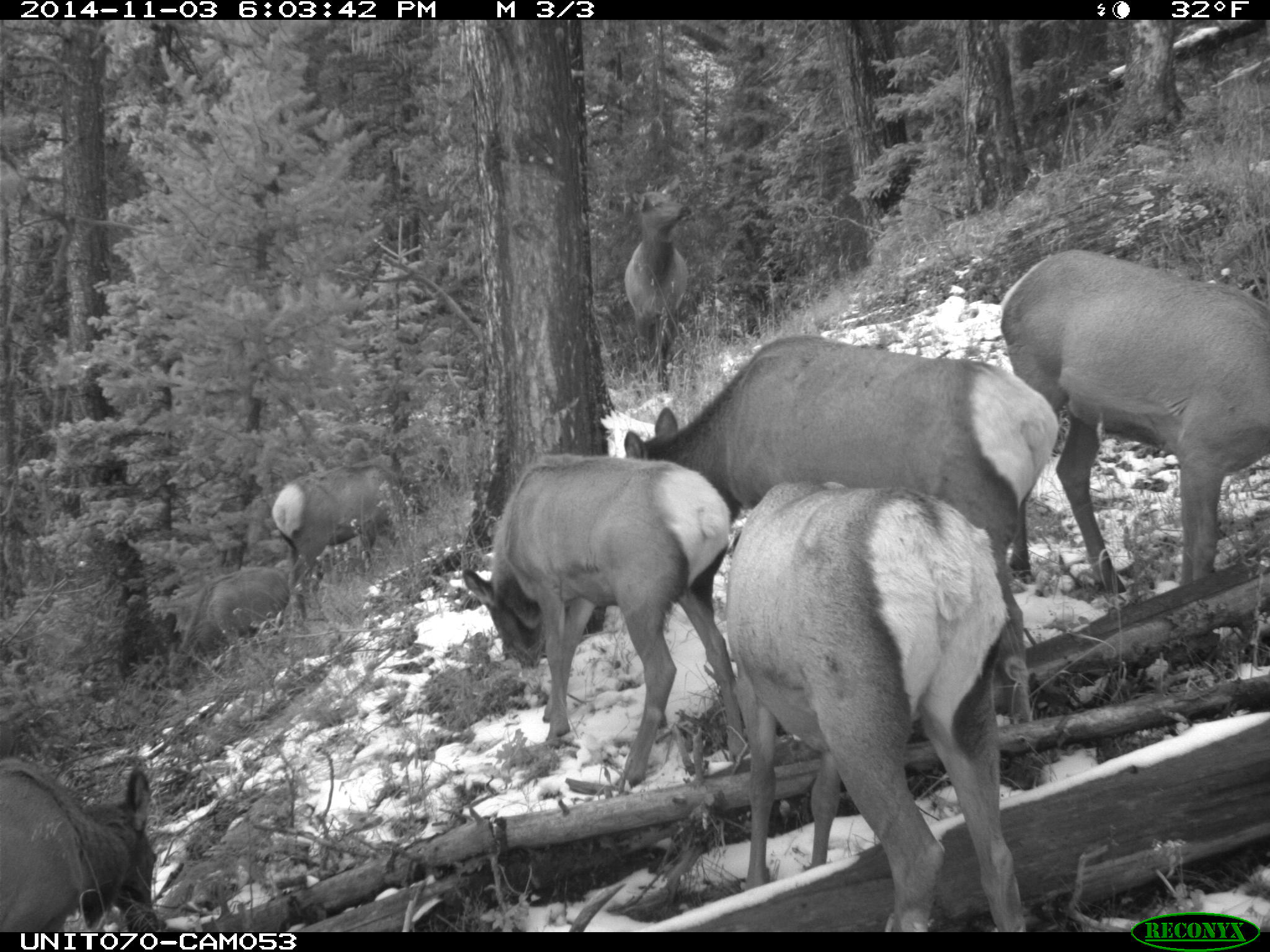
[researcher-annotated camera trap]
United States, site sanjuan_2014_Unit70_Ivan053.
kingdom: Animalia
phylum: Chordata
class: Mammalia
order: Artiodactyla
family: Cervidae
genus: Cervus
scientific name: Cervus elaphus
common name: red deer